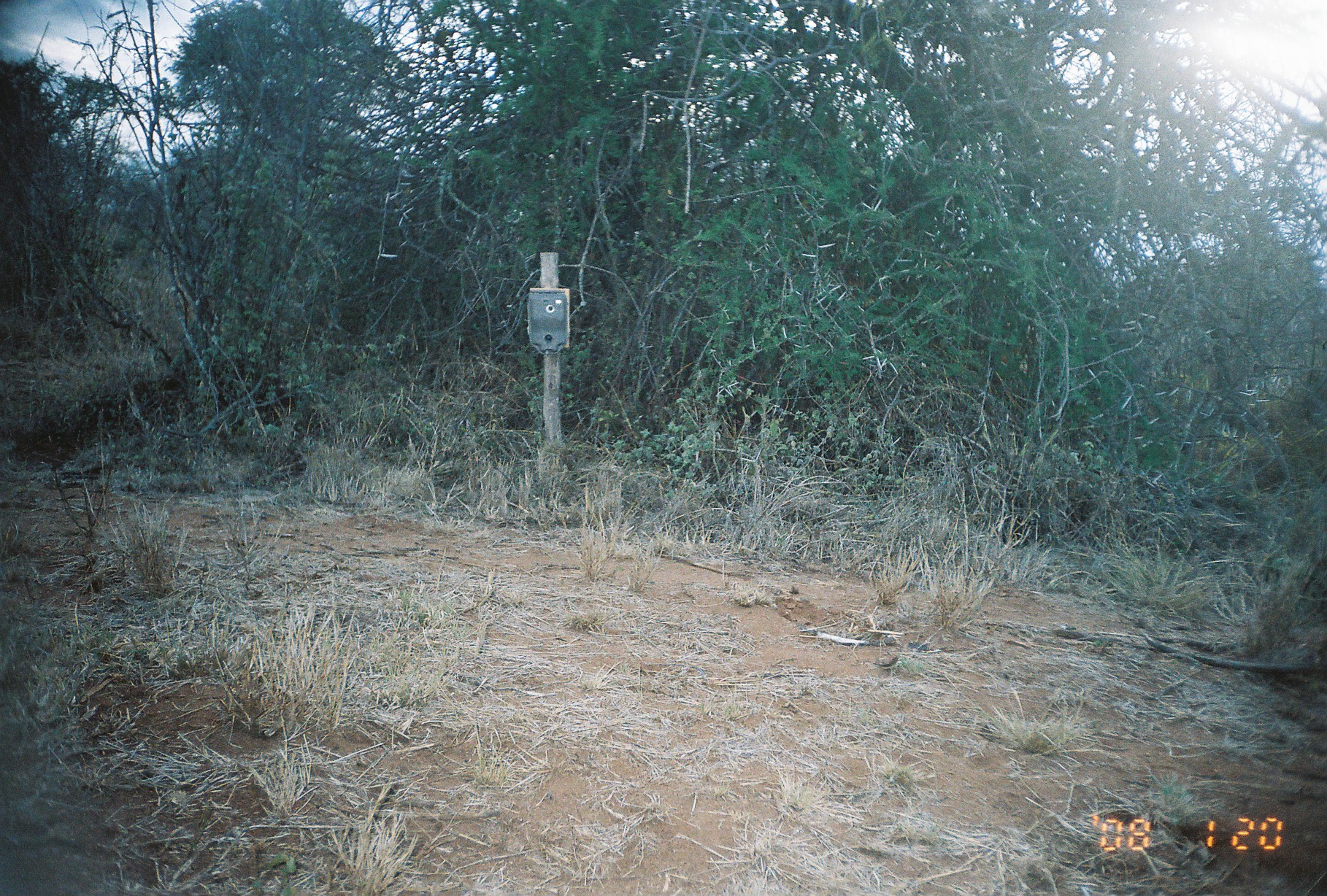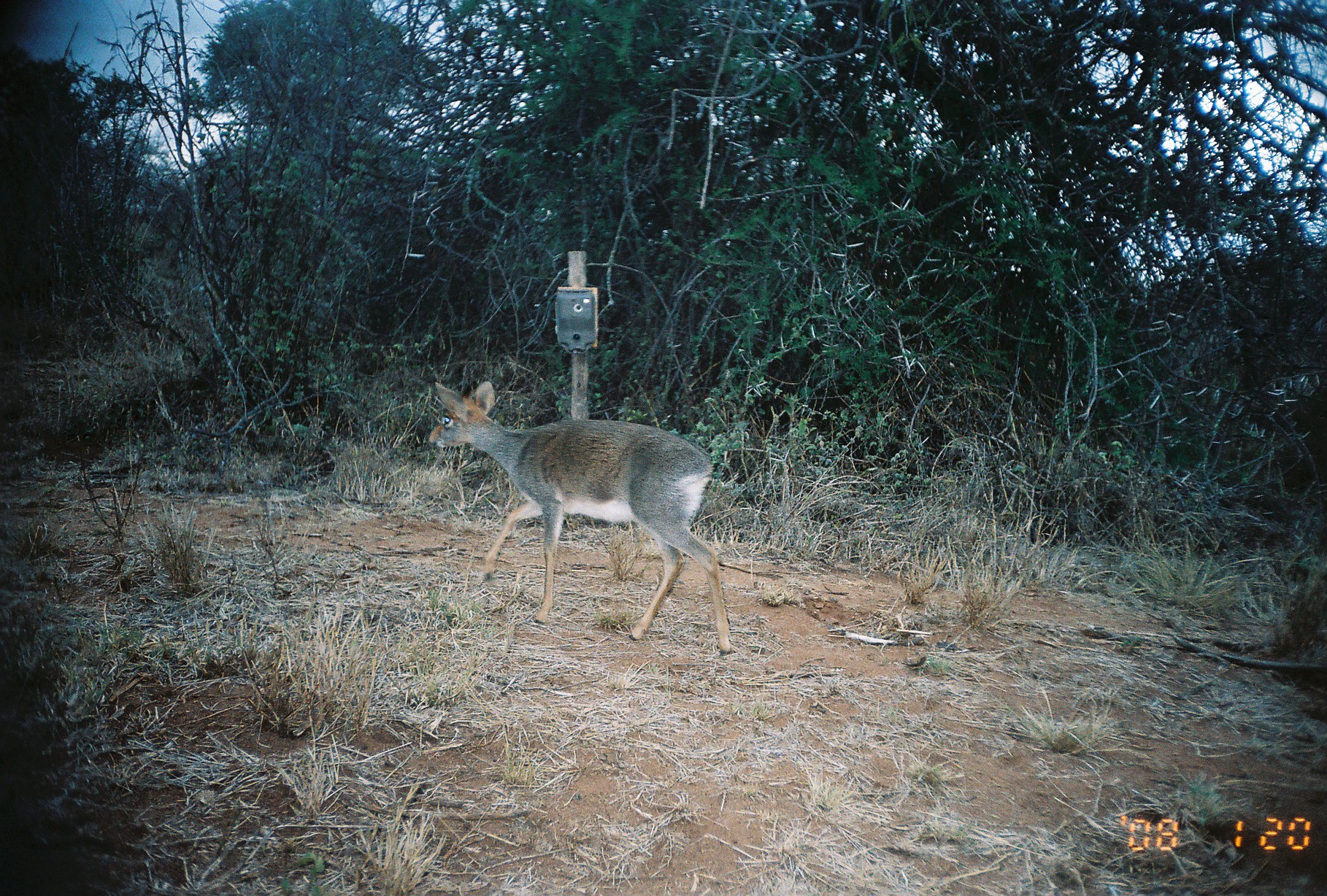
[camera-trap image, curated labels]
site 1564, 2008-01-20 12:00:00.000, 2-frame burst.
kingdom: Animalia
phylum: Chordata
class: Mammalia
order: Artiodactyla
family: Bovidae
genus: Madoqua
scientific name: Madoqua guentheri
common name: günther's dik-dik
Madoqua guentheri (günther's dik-dik), count 1.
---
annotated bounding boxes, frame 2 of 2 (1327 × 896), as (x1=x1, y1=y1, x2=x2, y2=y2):
madoqua guentheri: (x1=427, y1=381, x2=730, y2=655)